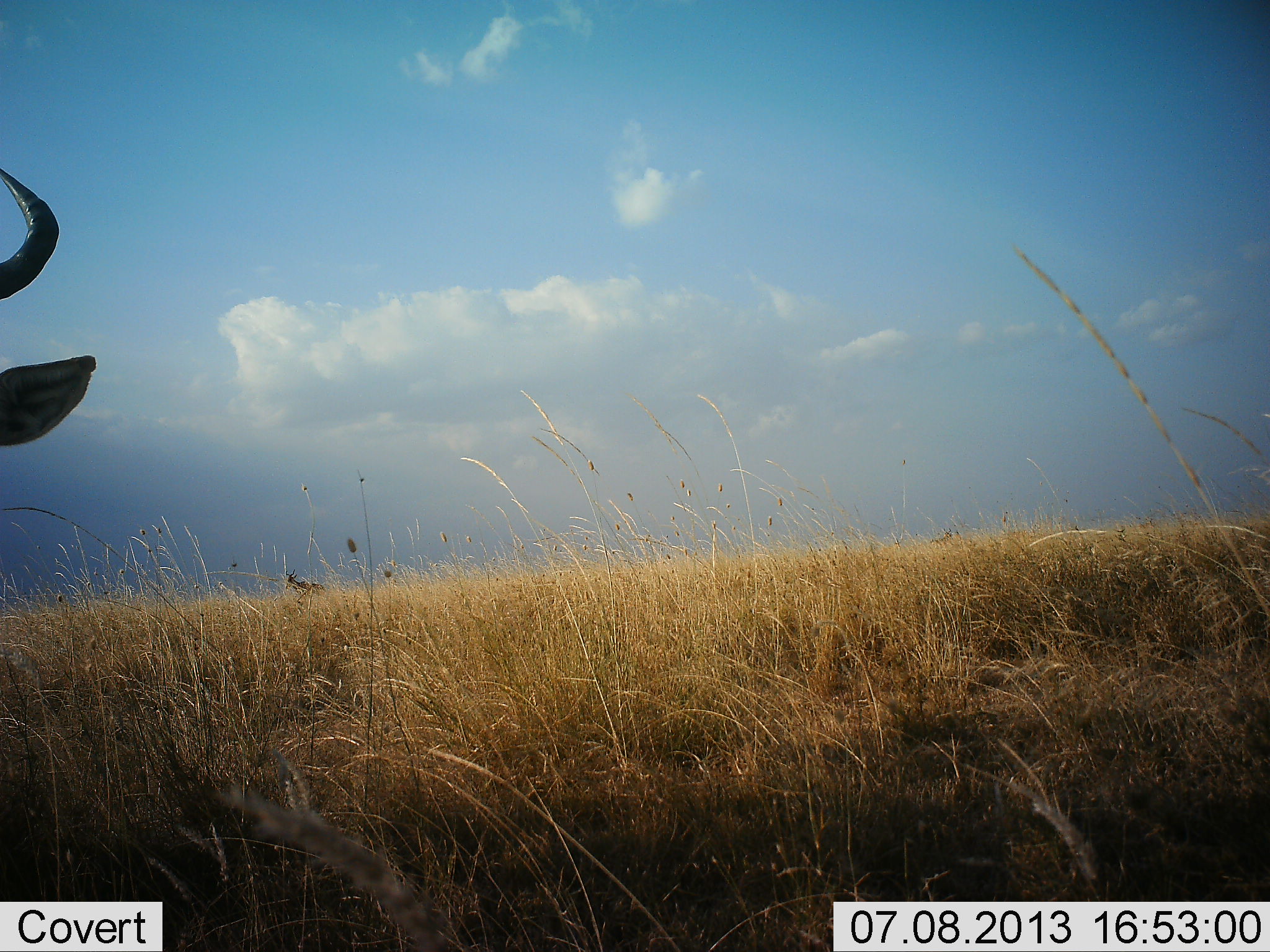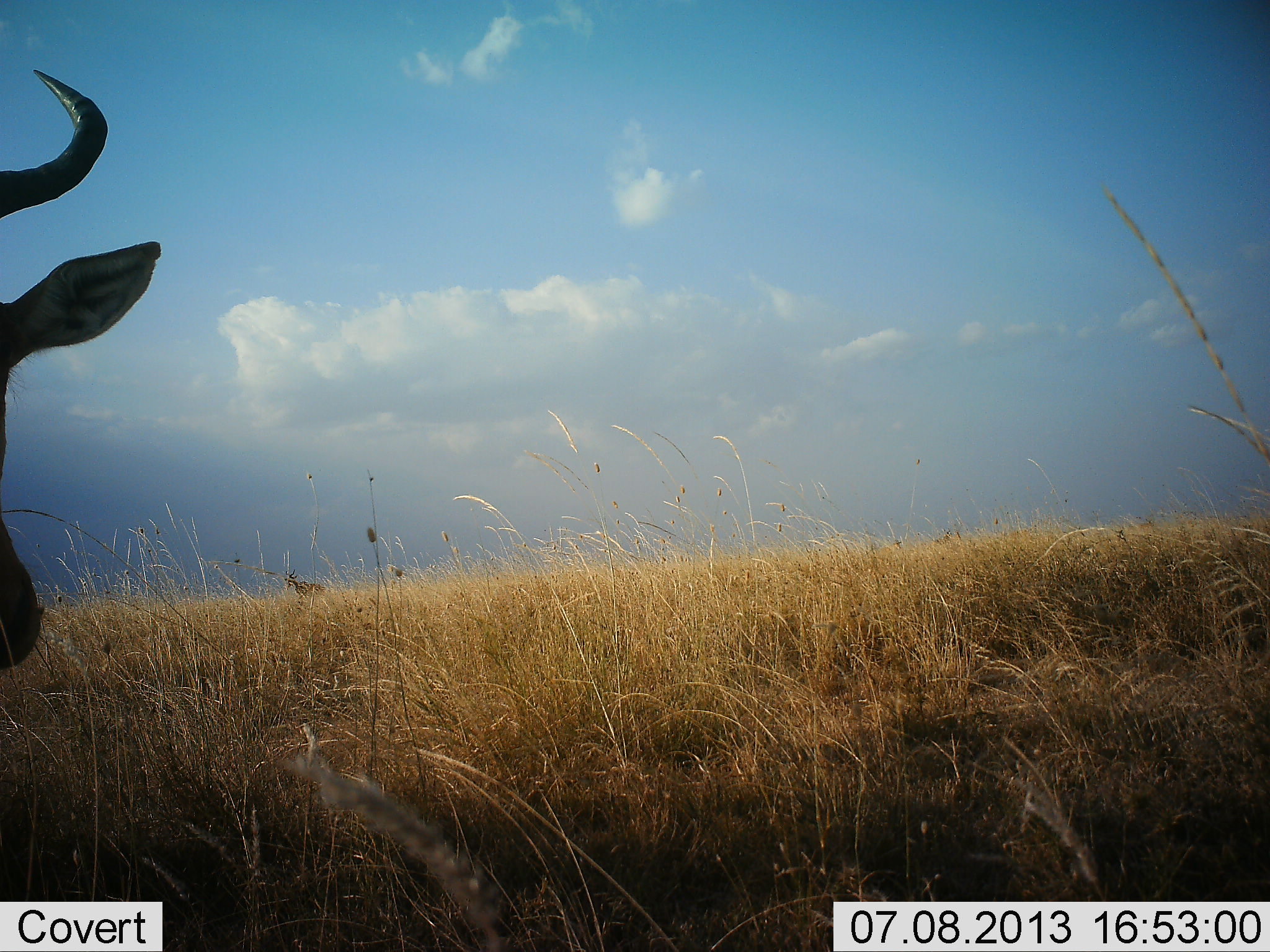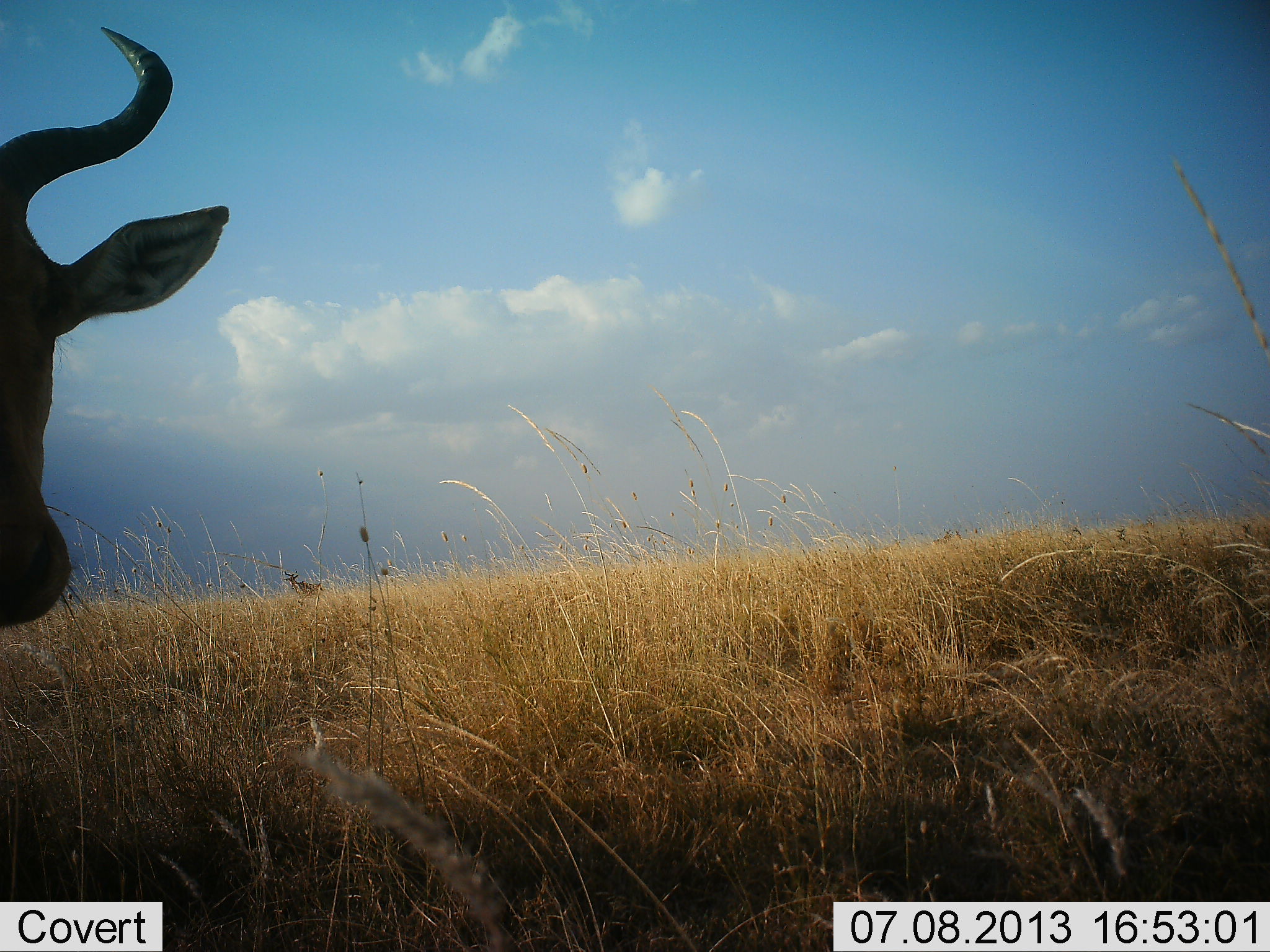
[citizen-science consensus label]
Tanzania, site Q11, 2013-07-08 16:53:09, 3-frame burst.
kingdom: Animalia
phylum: Chordata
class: Mammalia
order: Artiodactyla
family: Bovidae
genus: Alcelaphus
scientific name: Alcelaphus buselaphus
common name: hartebeest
Hartebeest (Alcelaphus buselaphus), count 1. Behavior (volunteer vote fractions): standing 70%, resting 0%, moving 40%, interacting 0%. Young present (vote fraction): 0%. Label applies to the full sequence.